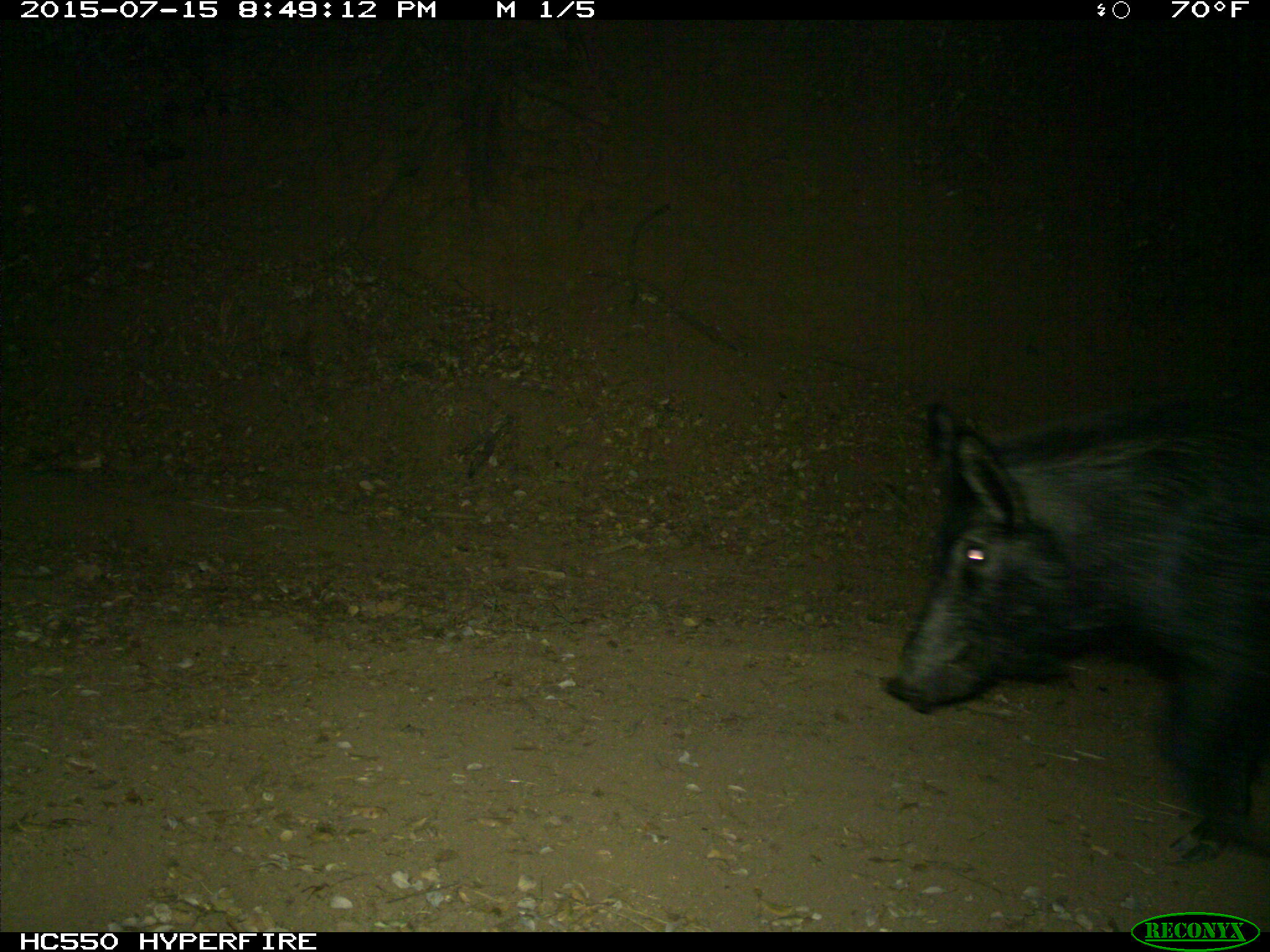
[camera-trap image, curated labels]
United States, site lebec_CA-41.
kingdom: Animalia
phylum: Chordata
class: Mammalia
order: Artiodactyla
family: Suidae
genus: Sus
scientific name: Sus scrofa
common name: wild boar